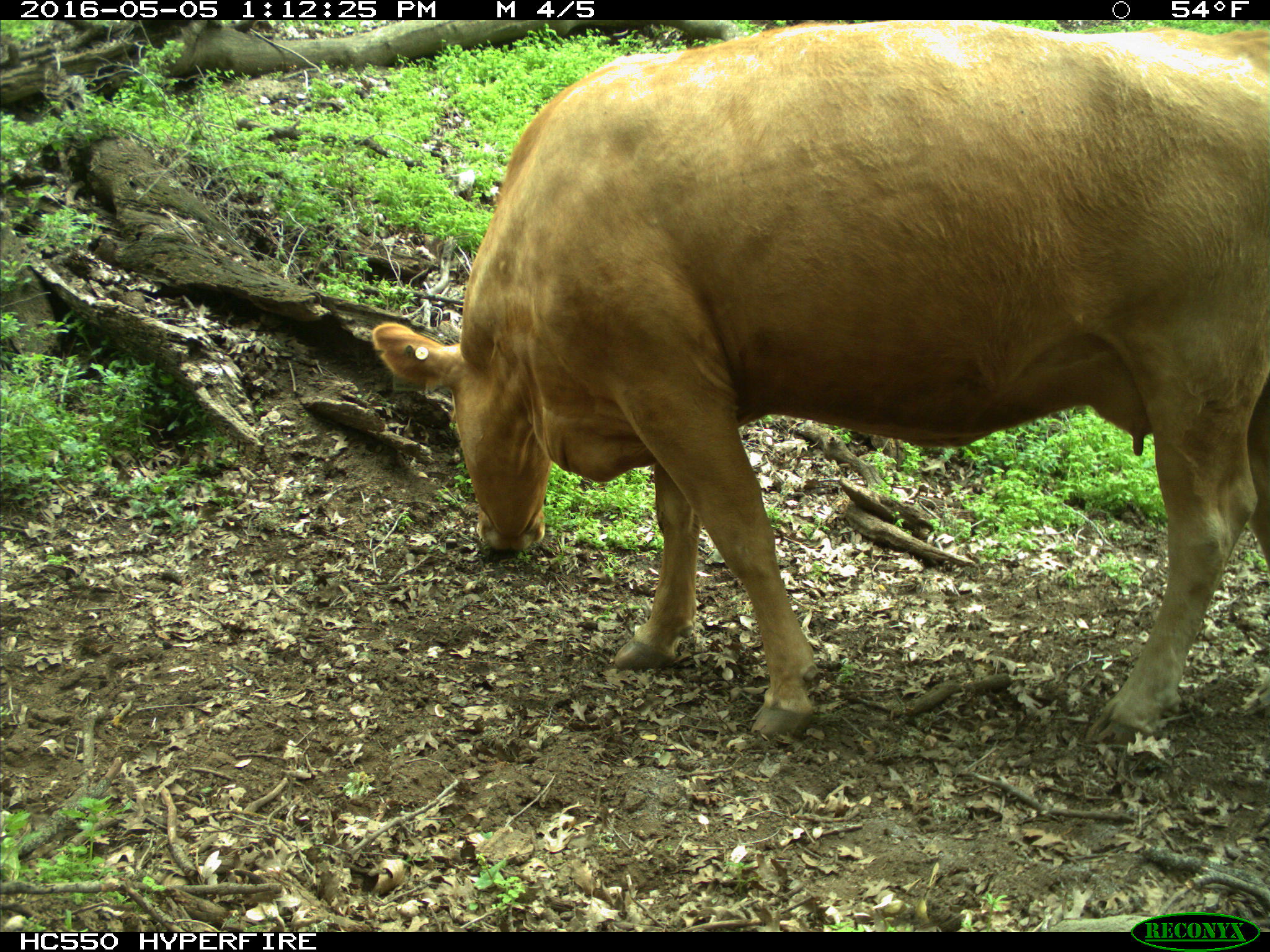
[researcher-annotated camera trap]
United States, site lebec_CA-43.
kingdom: Animalia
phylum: Chordata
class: Mammalia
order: Artiodactyla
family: Bovidae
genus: Bos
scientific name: Bos taurus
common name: domestic cow